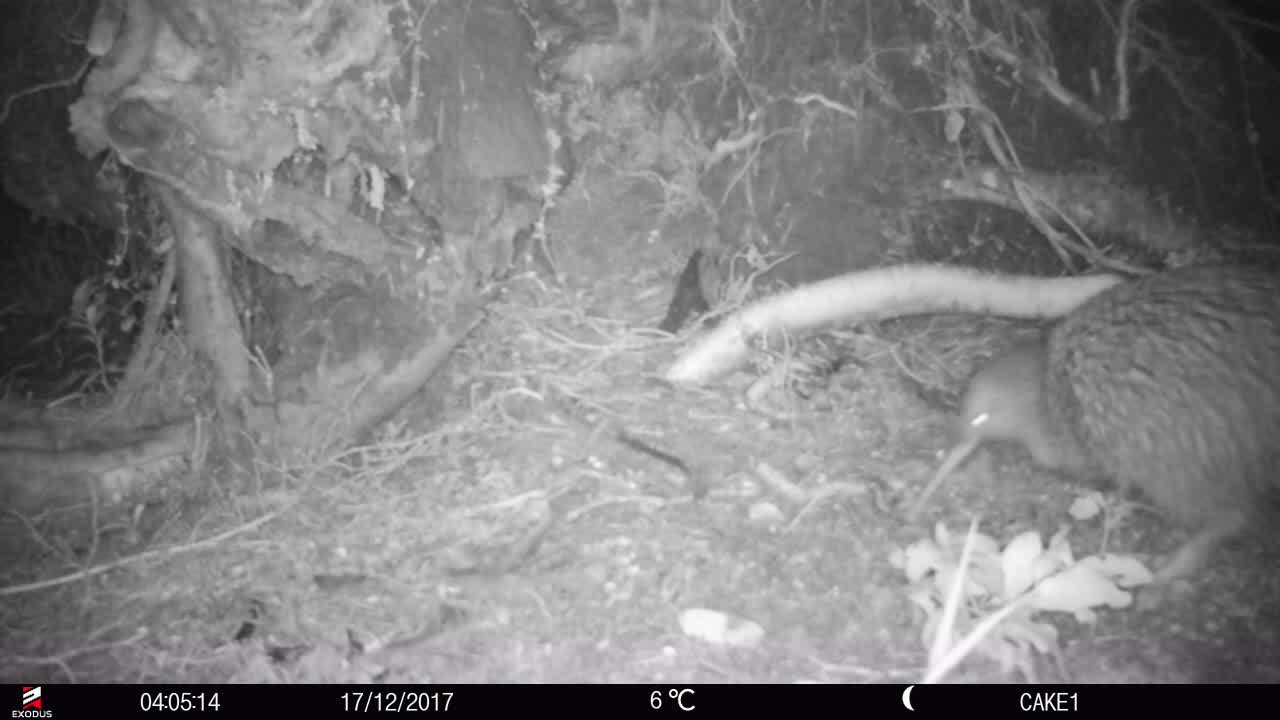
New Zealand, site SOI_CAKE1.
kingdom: Animalia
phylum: Chordata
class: Aves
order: Apterygiformes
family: Apterygidae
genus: Apteryx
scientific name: Apteryx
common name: kiwi